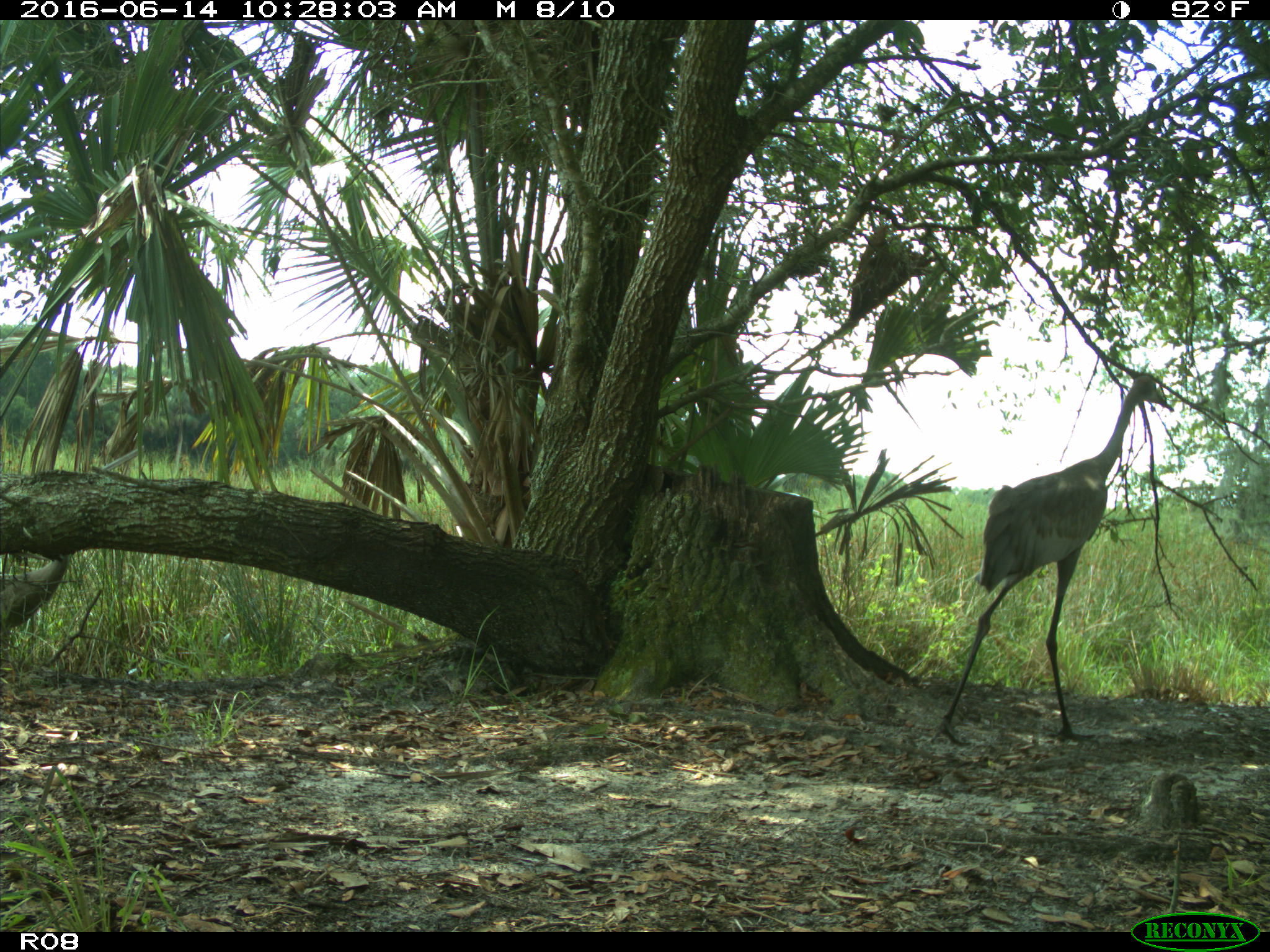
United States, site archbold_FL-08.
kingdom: Animalia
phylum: Chordata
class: Aves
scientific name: Aves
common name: birds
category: unidentified bird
Unidentified bird (birds) (Aves).